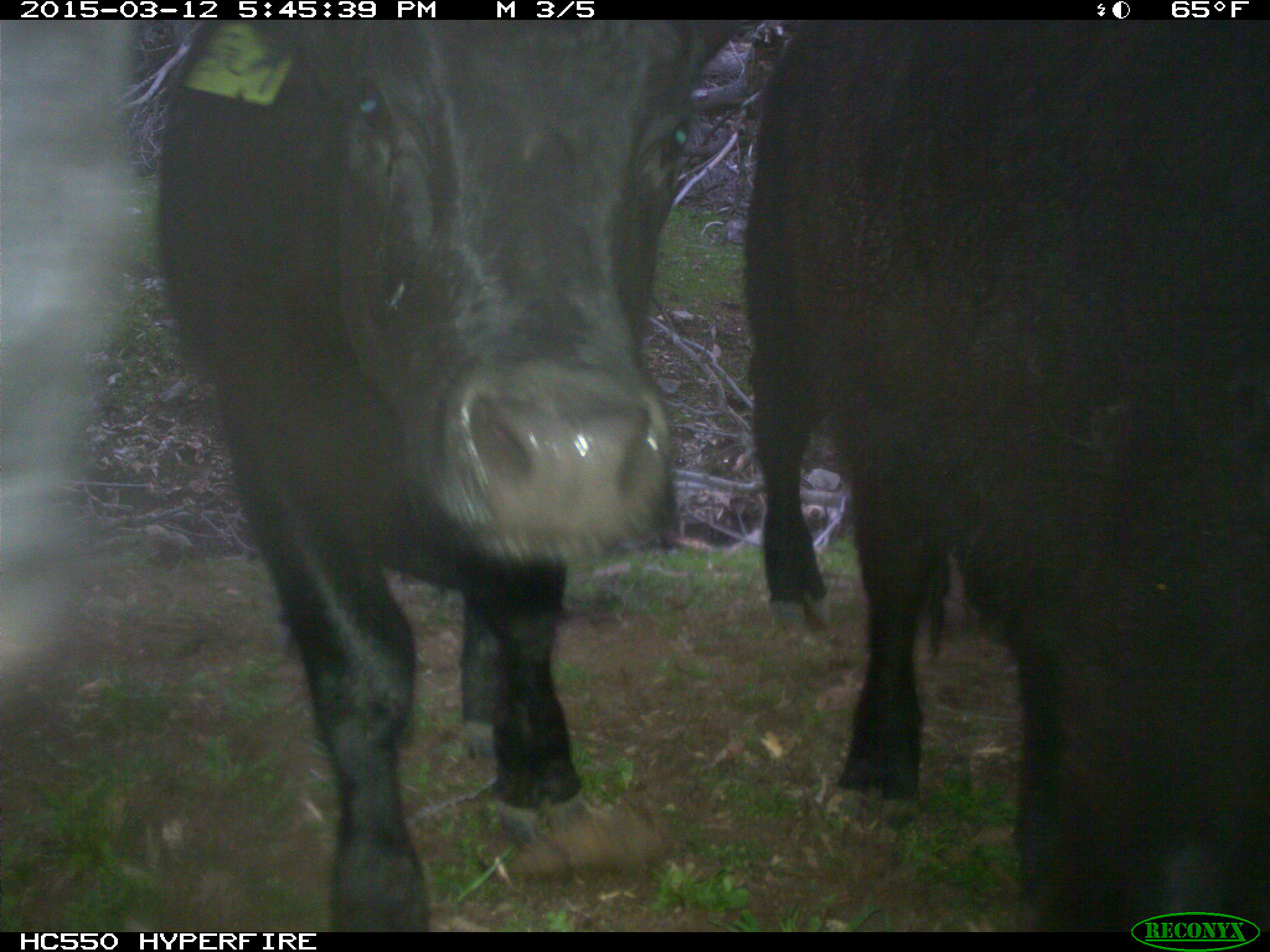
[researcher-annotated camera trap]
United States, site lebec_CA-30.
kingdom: Animalia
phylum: Chordata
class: Mammalia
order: Artiodactyla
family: Bovidae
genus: Bos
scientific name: Bos taurus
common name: domestic cow